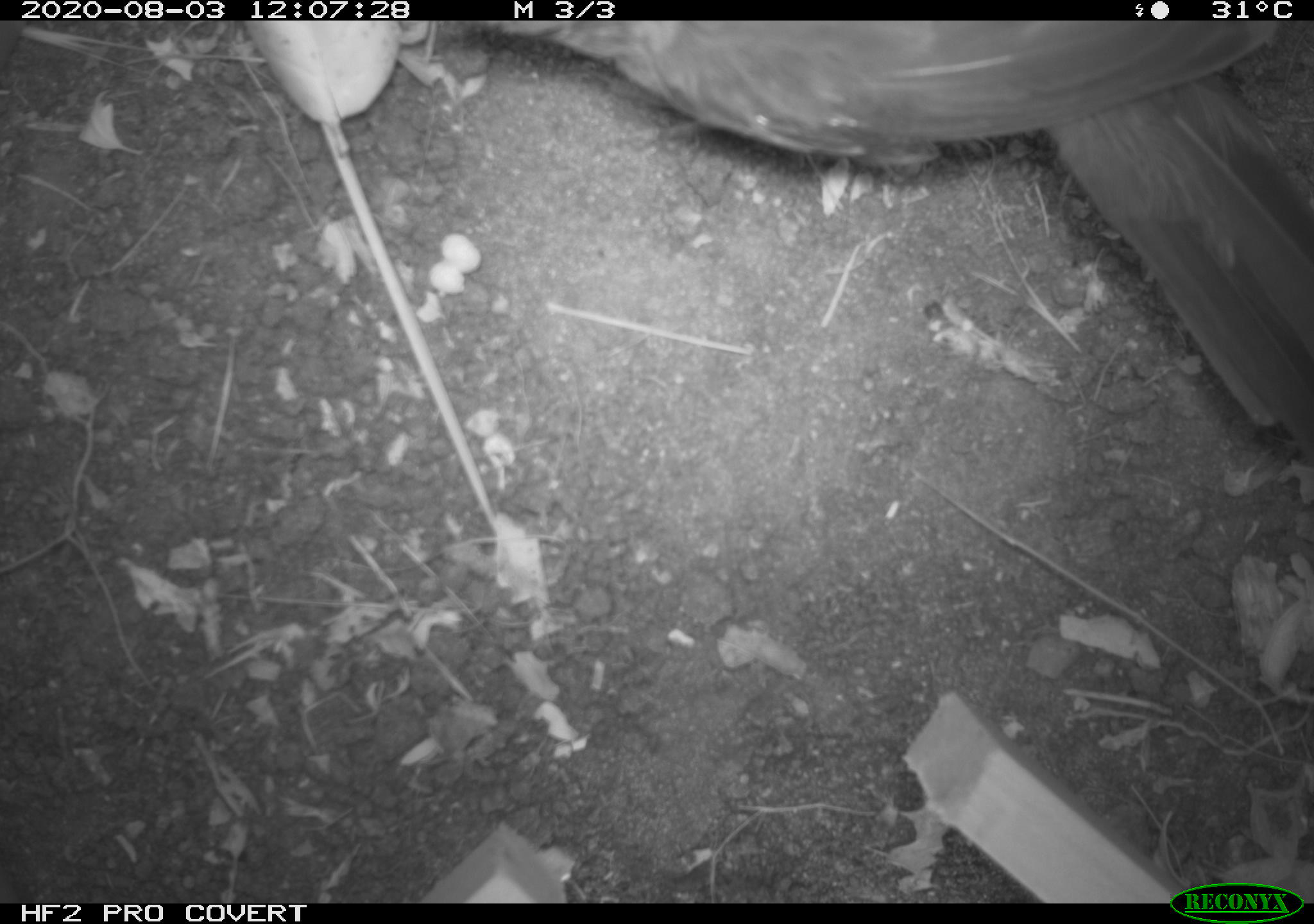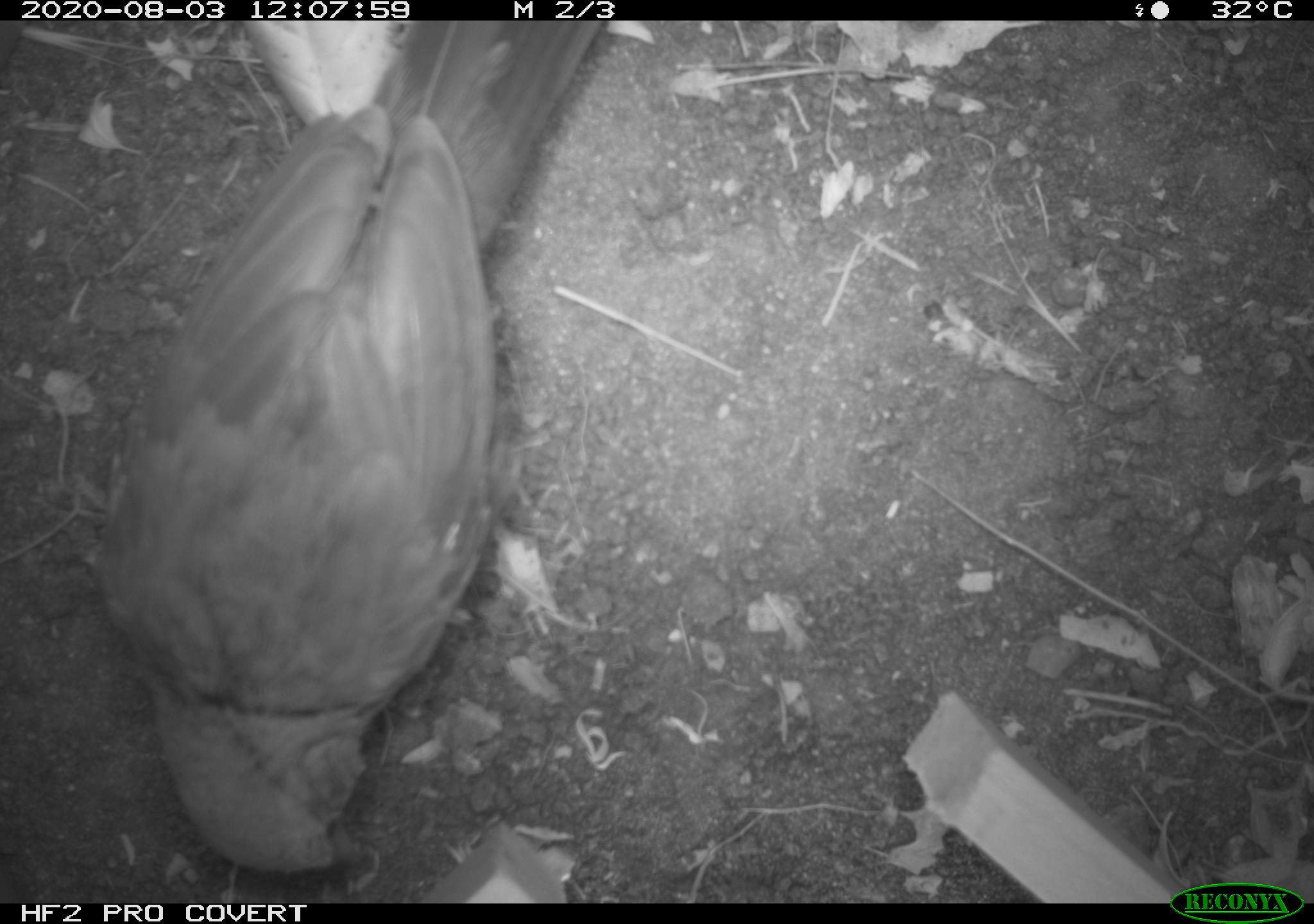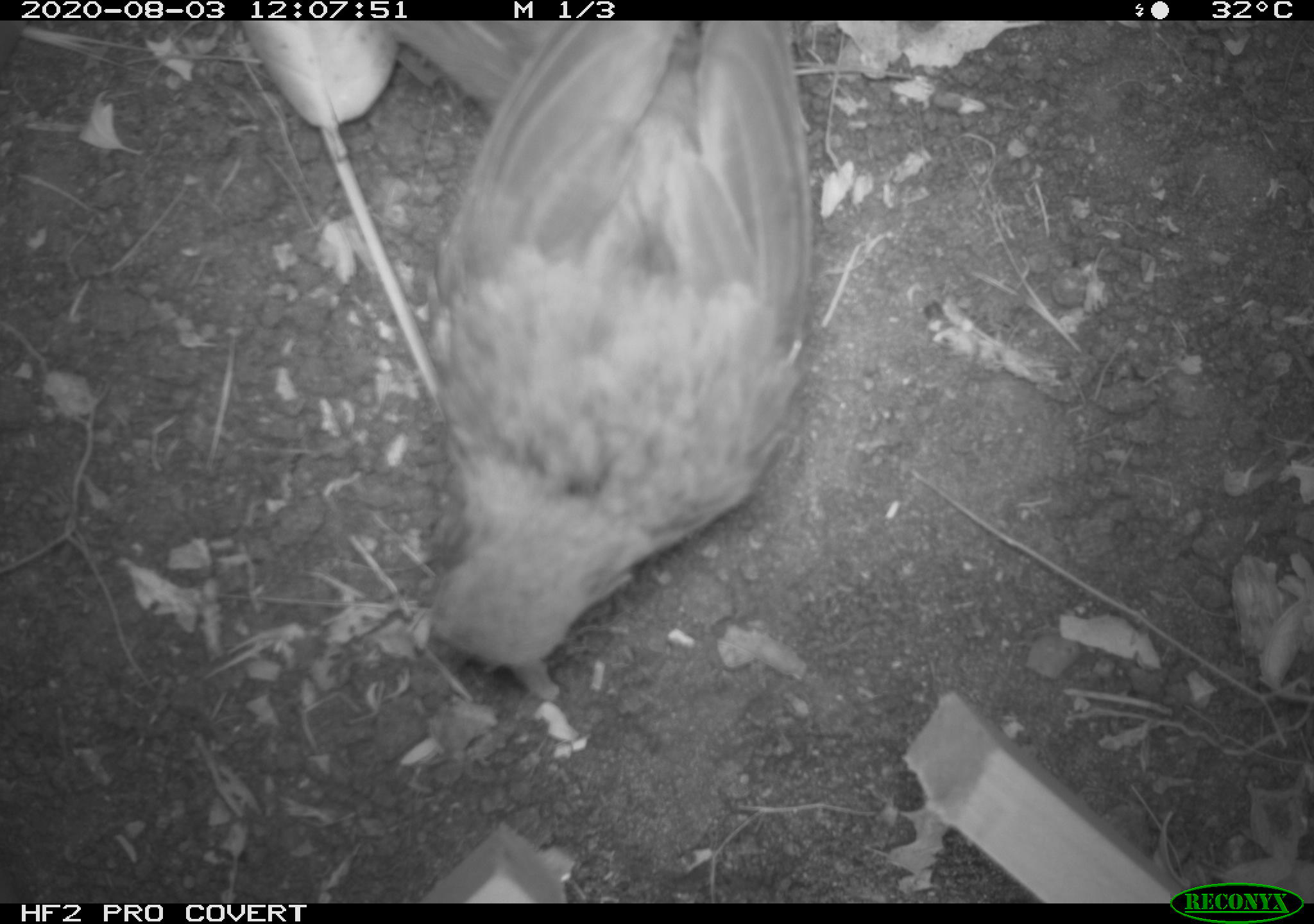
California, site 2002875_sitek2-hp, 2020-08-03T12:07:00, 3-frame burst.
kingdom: Animalia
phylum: Chordata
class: Aves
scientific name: Aves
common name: bird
Bird (Aves).